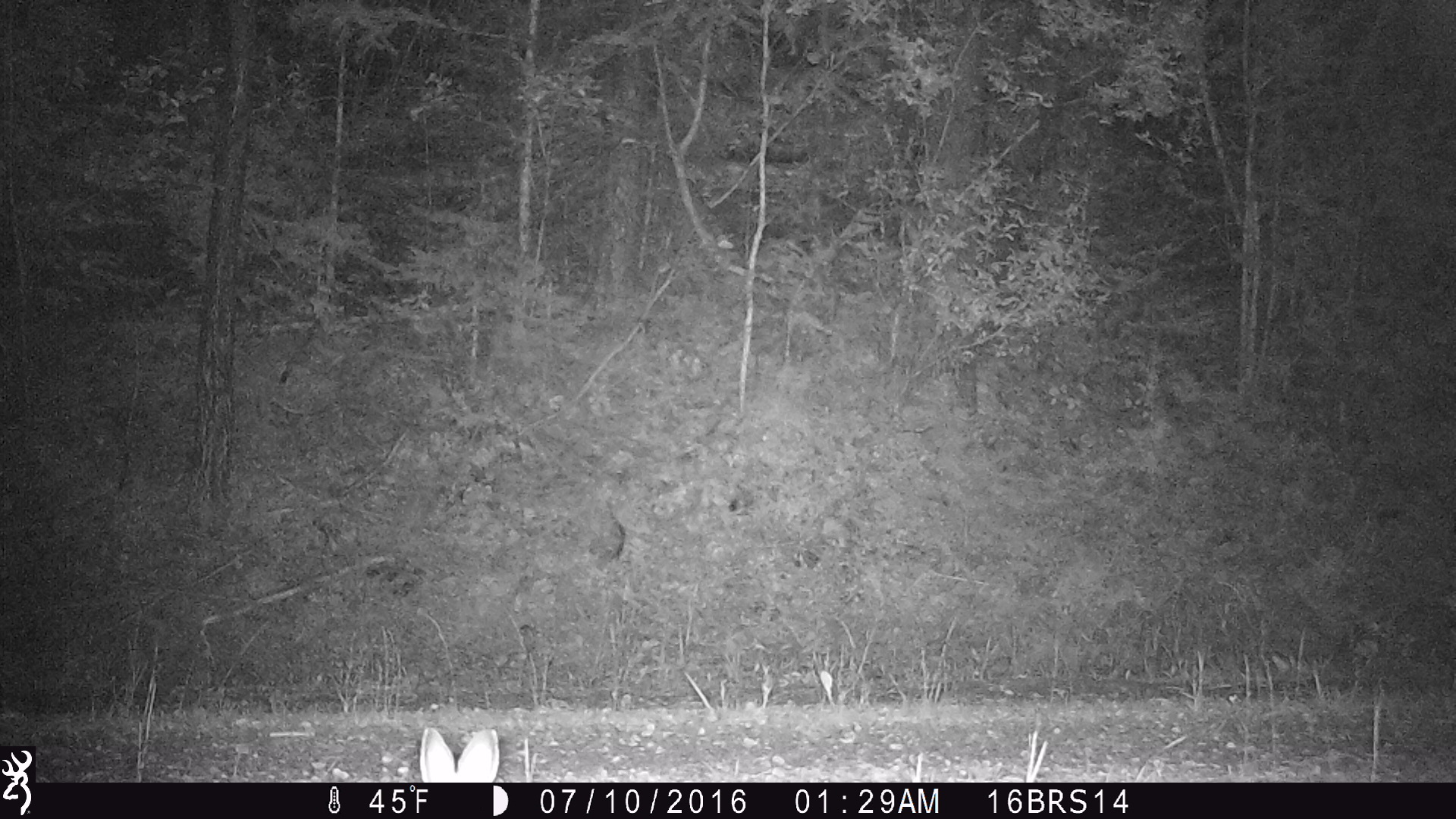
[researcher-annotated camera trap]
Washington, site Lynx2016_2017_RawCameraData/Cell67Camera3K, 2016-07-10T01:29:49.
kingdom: Animalia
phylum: Chordata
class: Mammalia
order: Lagomorpha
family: Leporidae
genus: Lepus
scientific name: Lepus americanus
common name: snowshoe hare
Lepus americanus (snowshoe hare). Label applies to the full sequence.